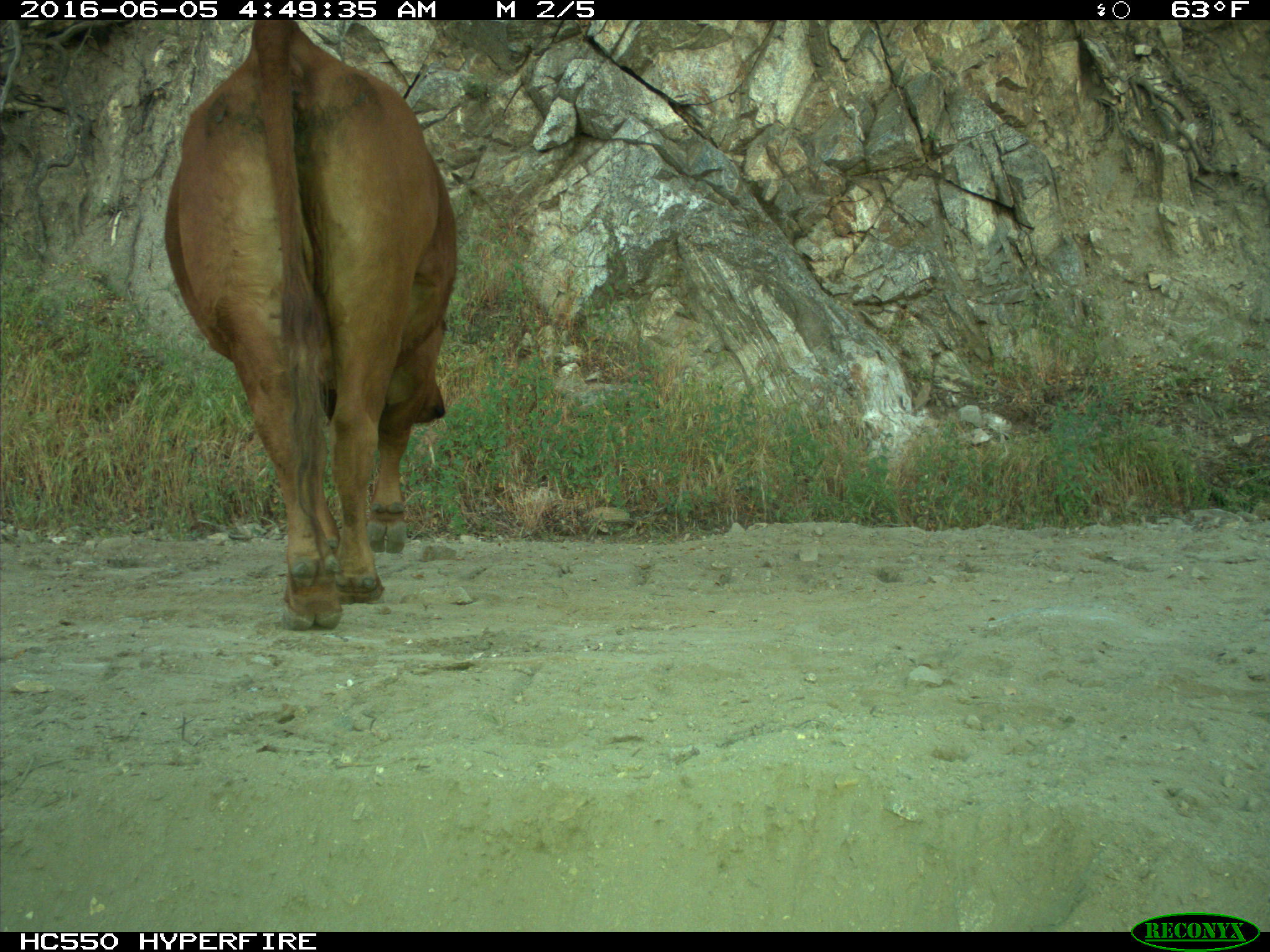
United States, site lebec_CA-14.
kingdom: Animalia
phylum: Chordata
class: Mammalia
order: Artiodactyla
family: Bovidae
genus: Bos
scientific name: Bos taurus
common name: domestic cow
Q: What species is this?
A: Bos taurus (domestic cow).